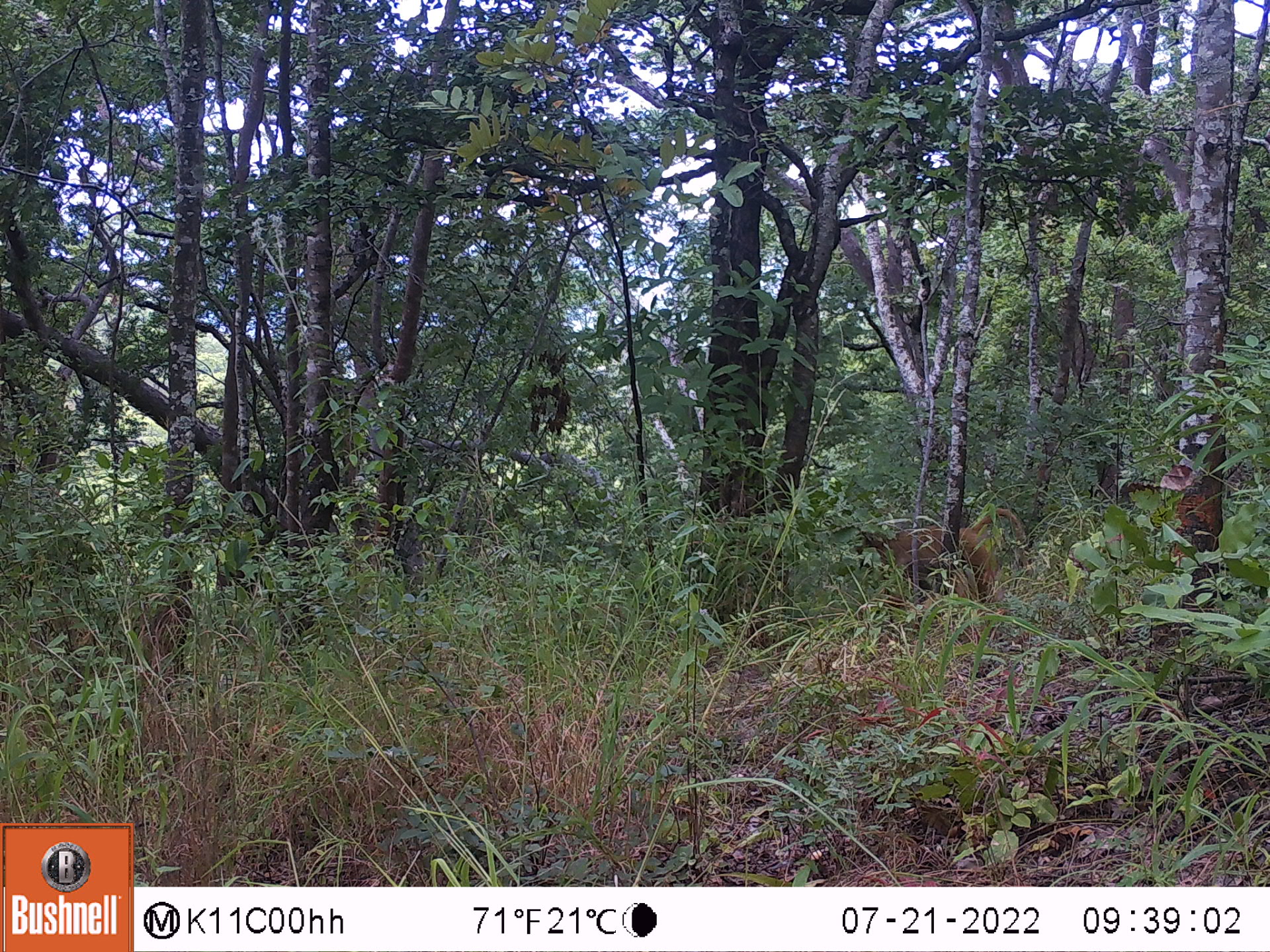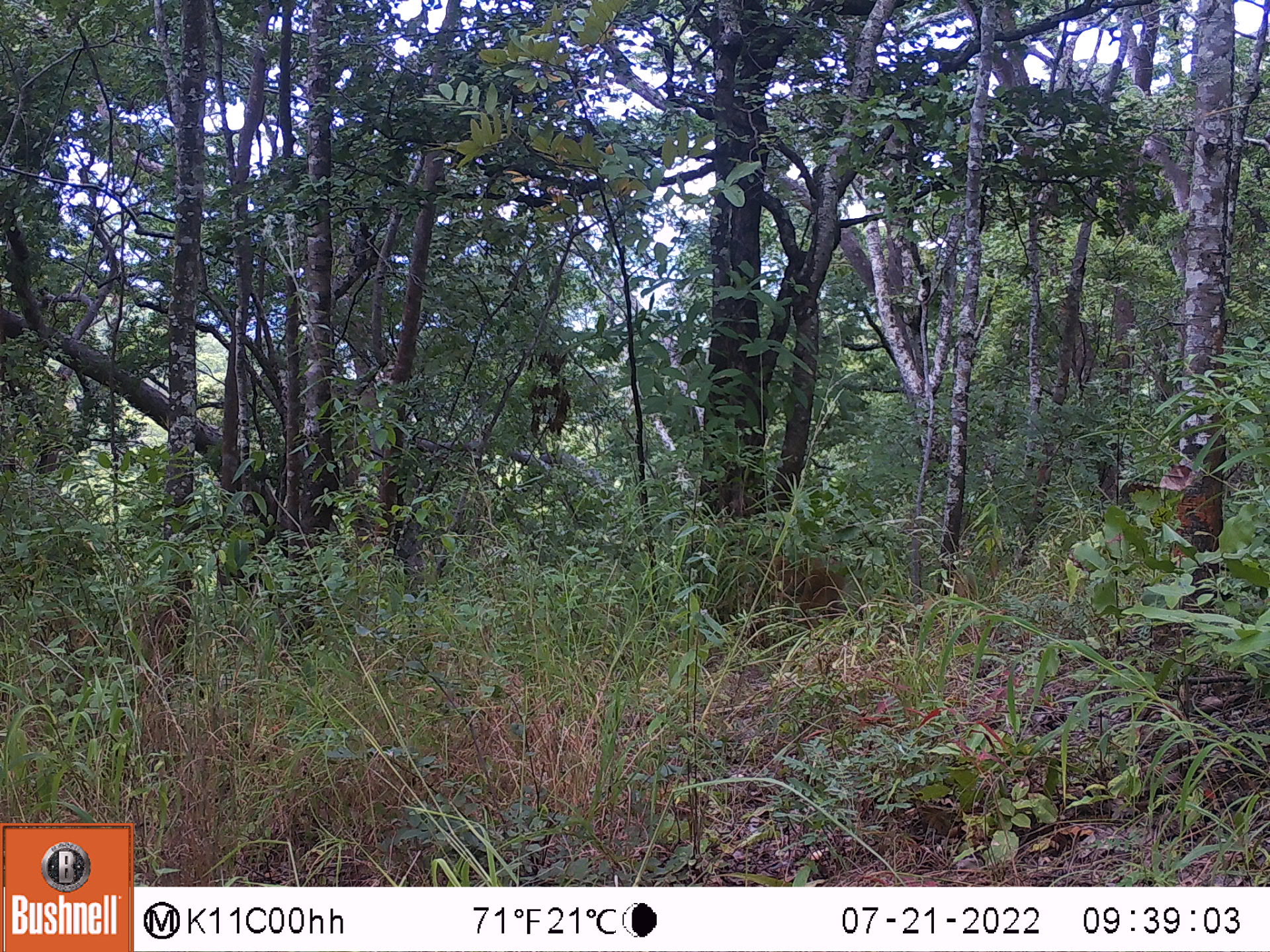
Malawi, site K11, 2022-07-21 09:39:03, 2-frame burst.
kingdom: Animalia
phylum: Chordata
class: Mammalia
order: Primates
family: Cercopithecidae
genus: Papio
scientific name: Papio cynocephalus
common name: yellow baboon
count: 1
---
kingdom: Animalia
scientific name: Animalia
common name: other animal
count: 1